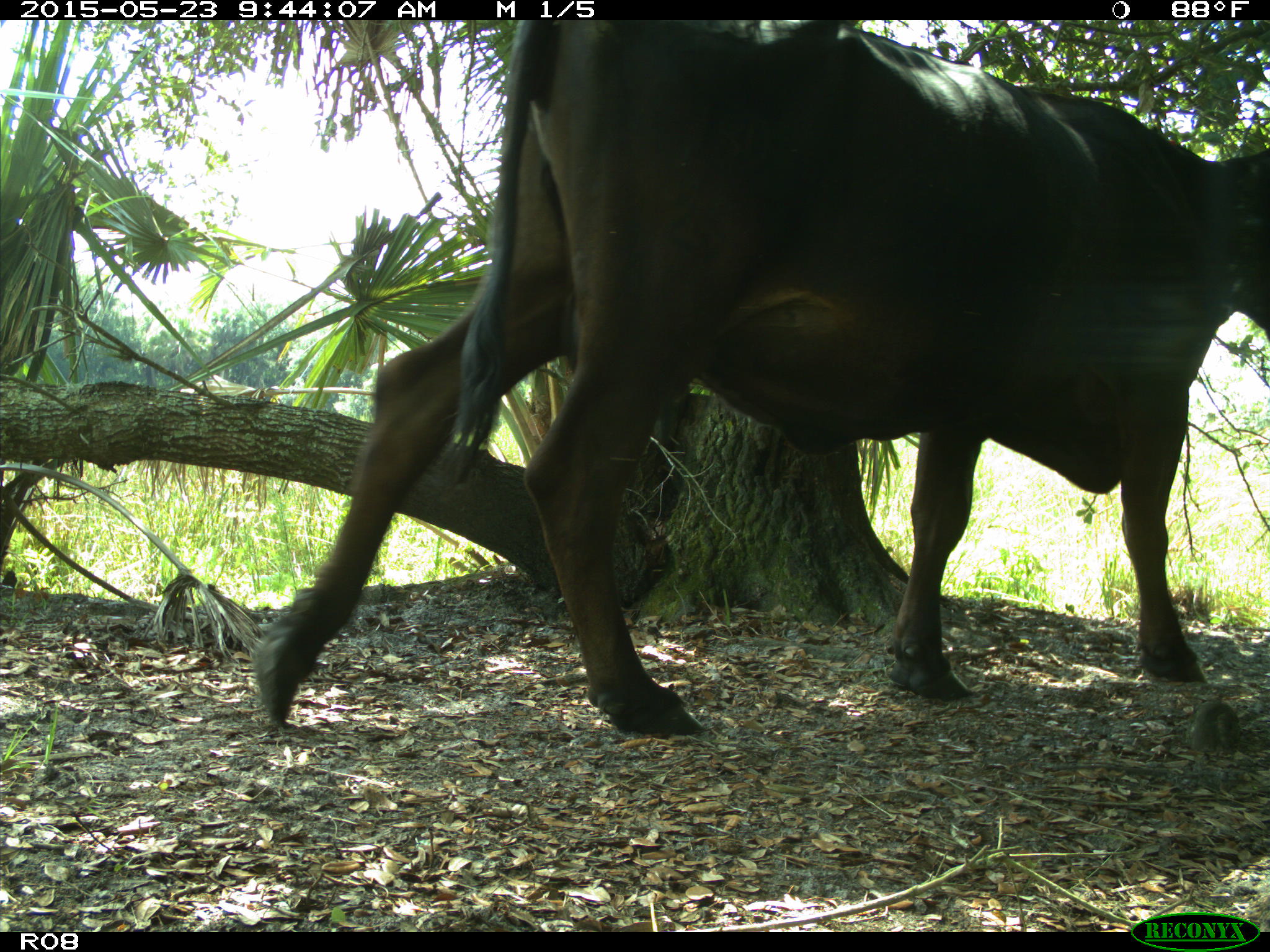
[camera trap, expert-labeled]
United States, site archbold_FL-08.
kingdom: Animalia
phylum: Chordata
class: Mammalia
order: Artiodactyla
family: Bovidae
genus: Bos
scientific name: Bos taurus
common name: domestic cow